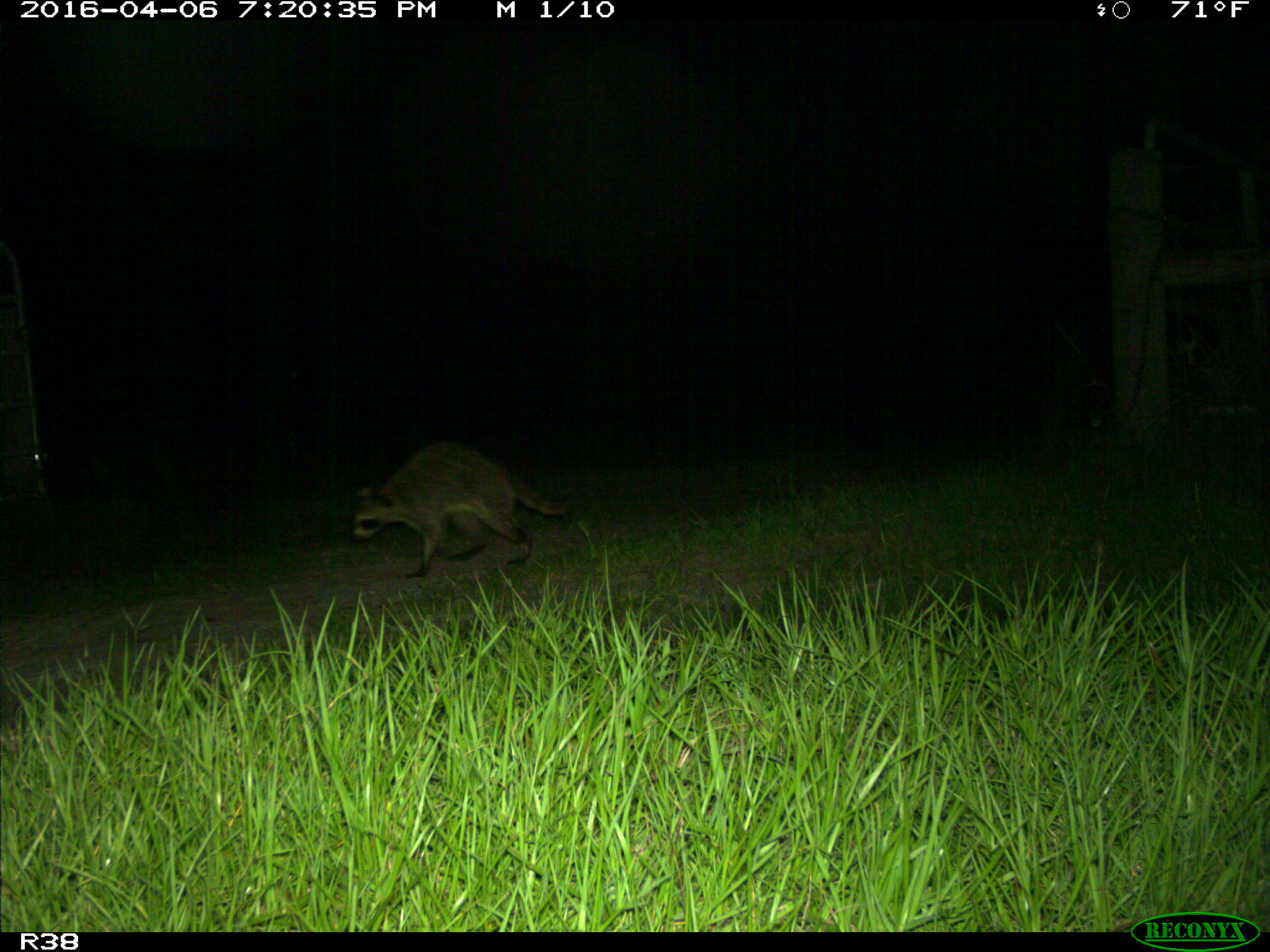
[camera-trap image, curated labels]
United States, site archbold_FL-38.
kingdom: Animalia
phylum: Chordata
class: Mammalia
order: Carnivora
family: Procyonidae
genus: Procyon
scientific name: Procyon lotor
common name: common raccoon